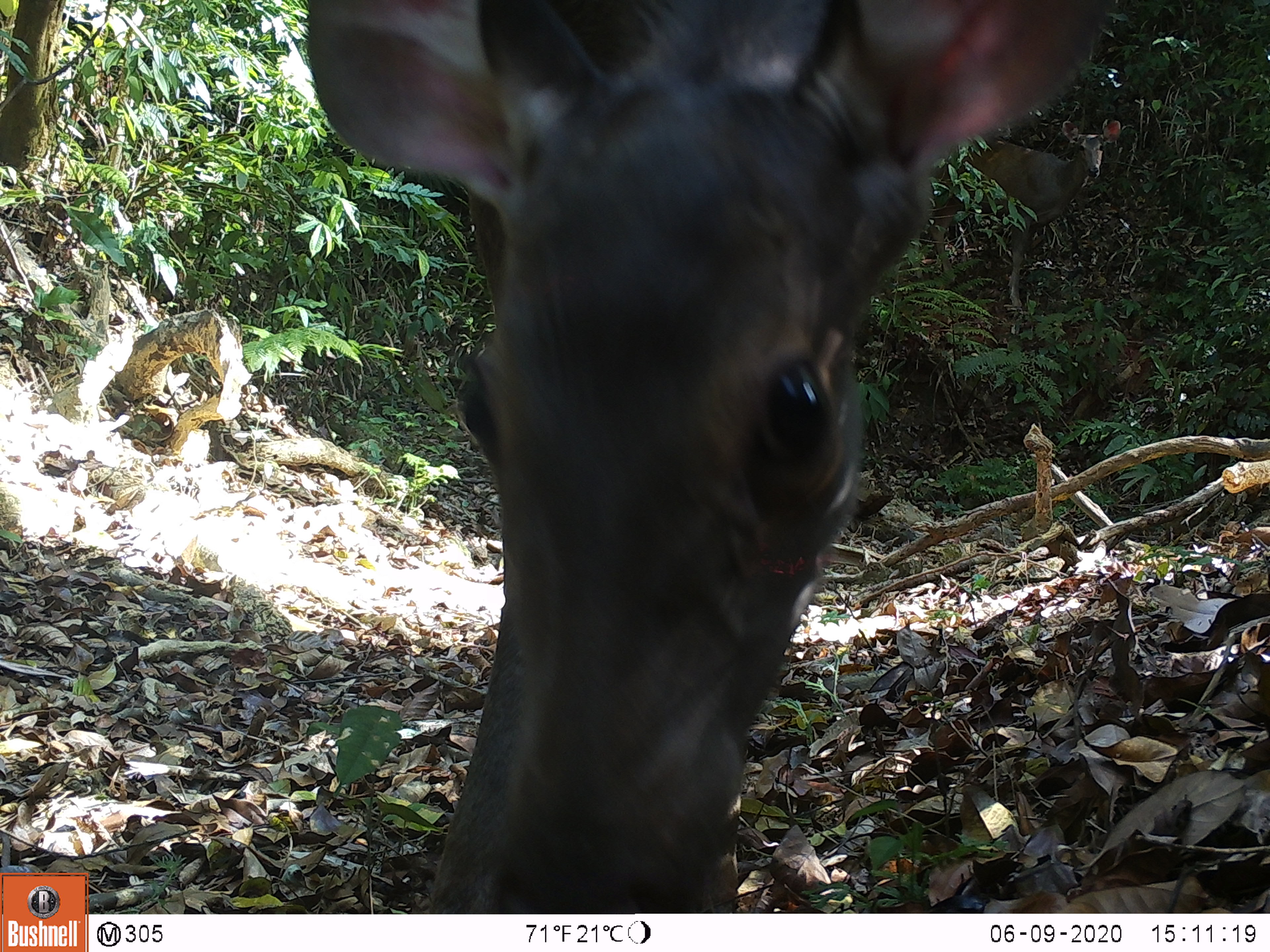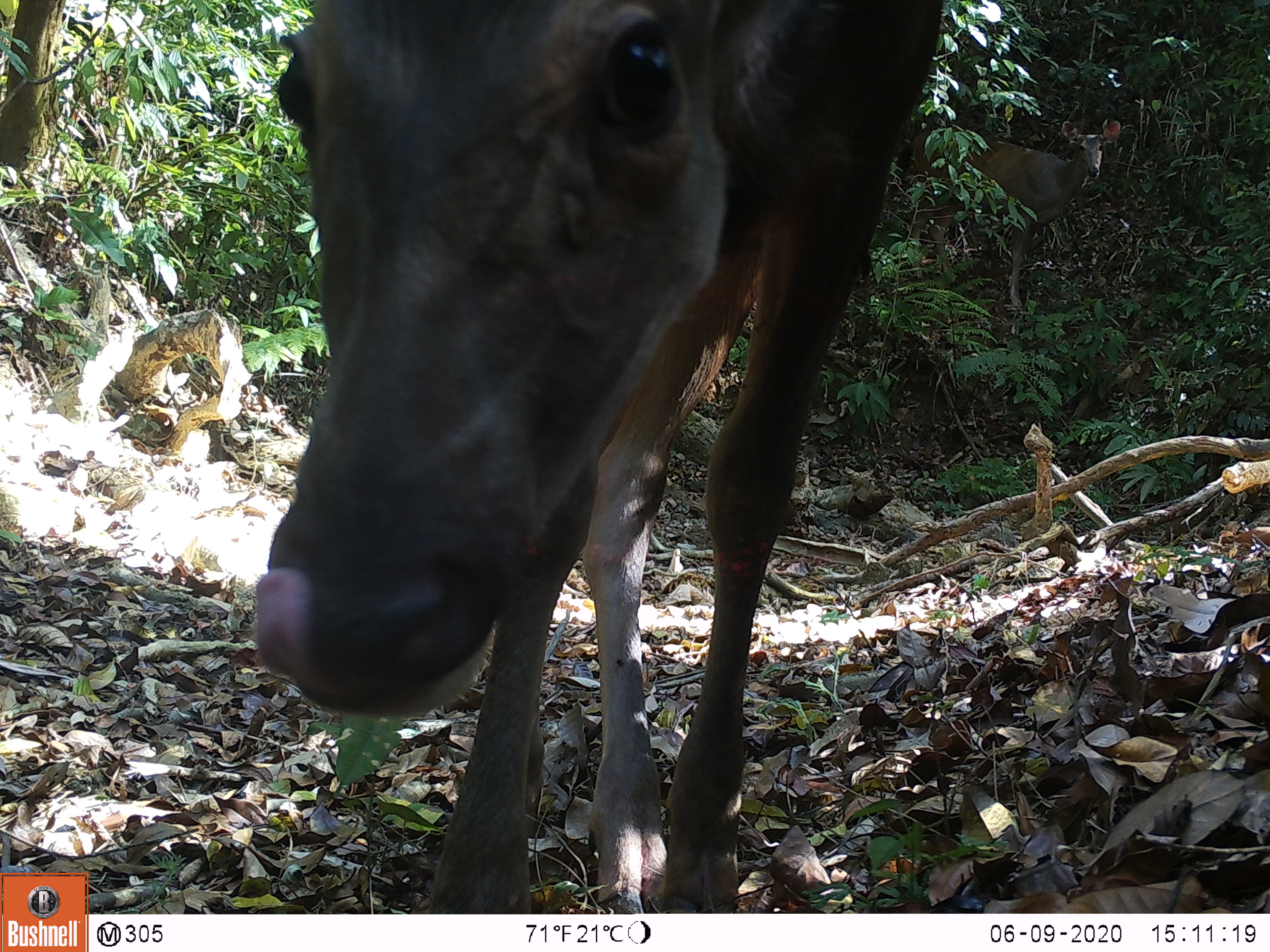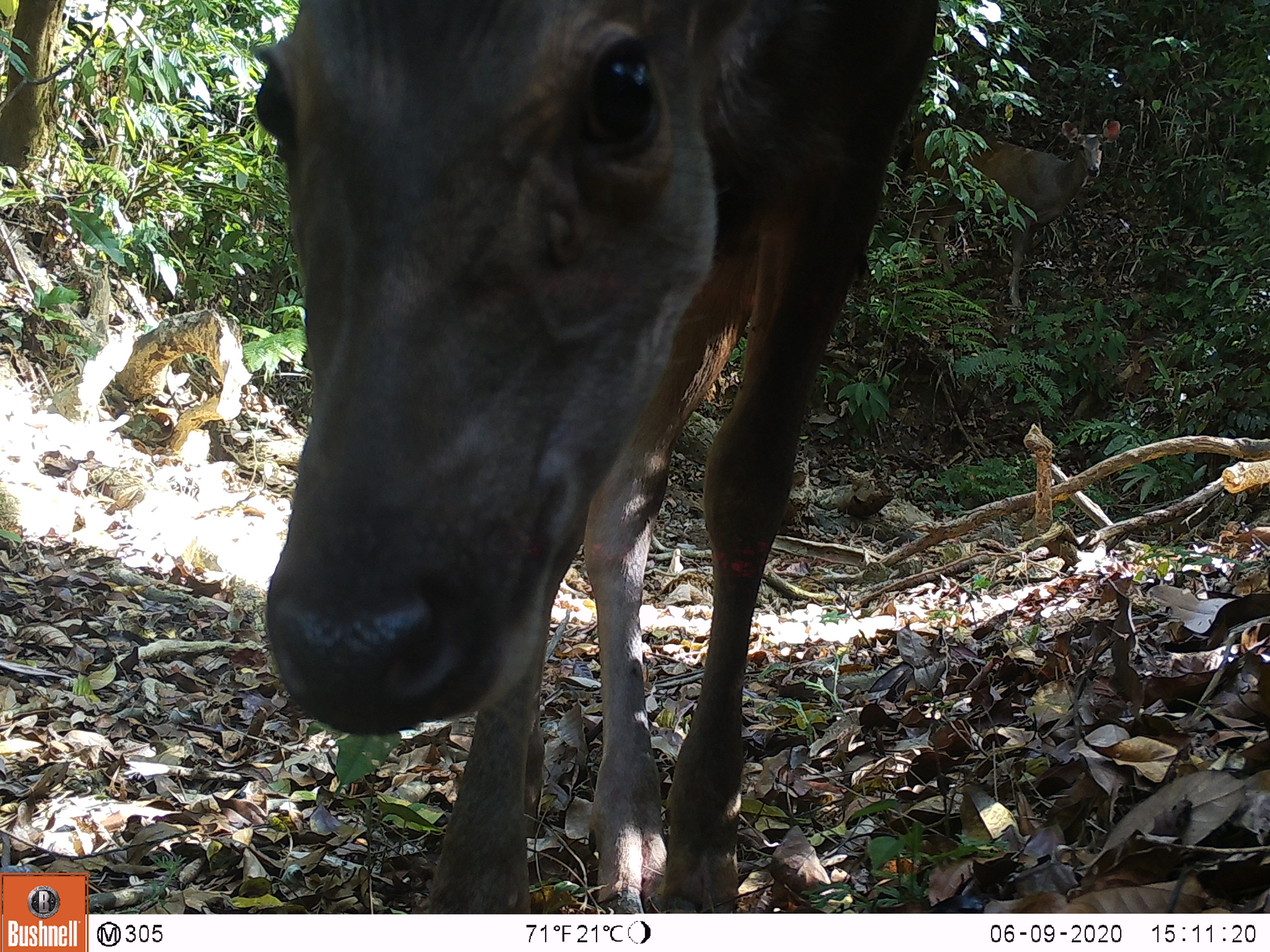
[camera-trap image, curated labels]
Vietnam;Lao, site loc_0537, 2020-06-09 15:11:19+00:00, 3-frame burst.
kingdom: Animalia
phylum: Chordata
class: Mammalia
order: Artiodactyla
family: Cervidae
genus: Rusa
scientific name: Rusa unicolor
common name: sambar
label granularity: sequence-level